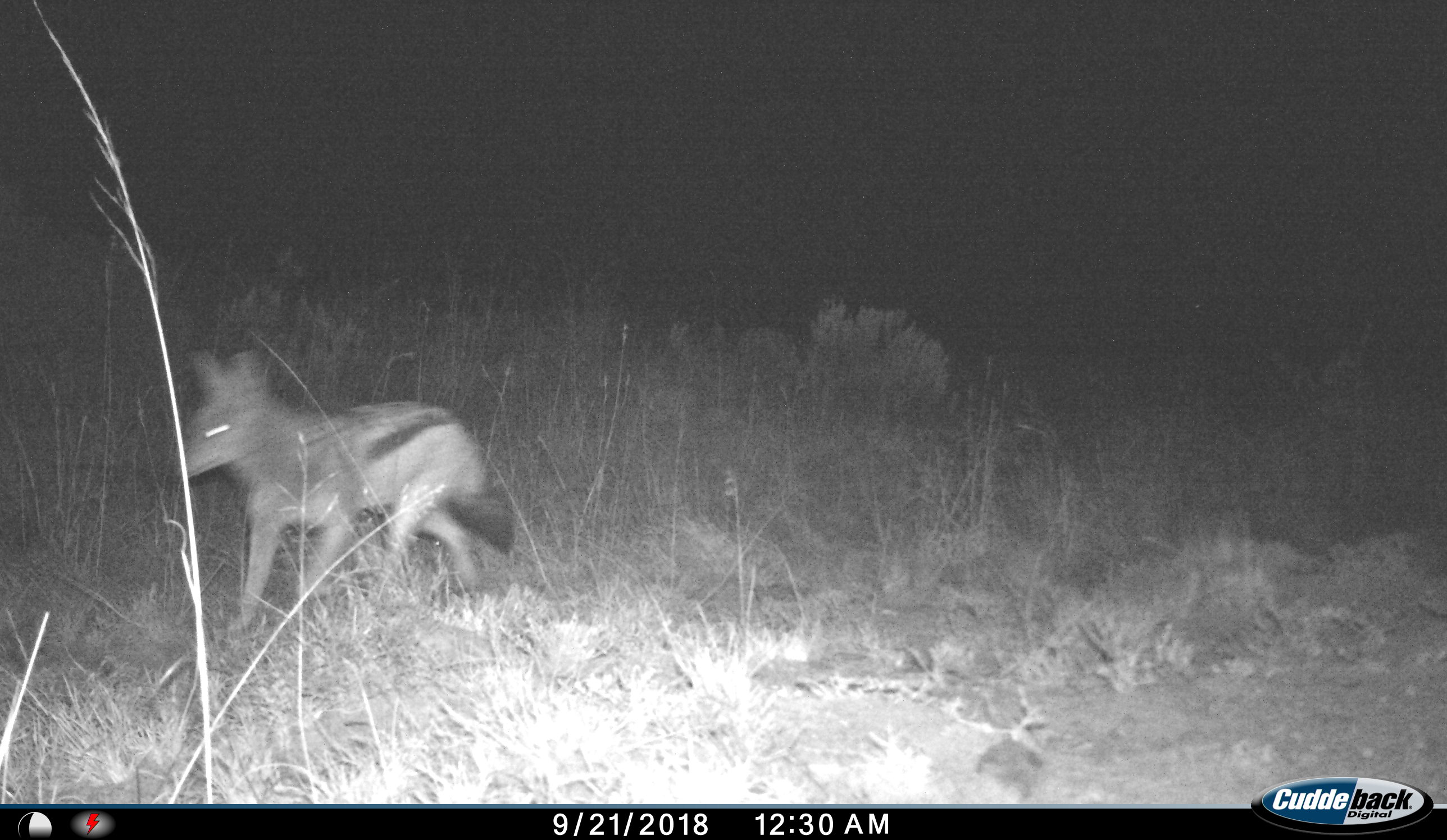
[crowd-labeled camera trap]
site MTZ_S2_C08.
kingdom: Animalia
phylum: Chordata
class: Mammalia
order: Carnivora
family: Canidae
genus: Lupulella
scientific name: Lupulella mesomelas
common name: black-backed jackal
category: jackalblackbacked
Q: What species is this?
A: Jackalblackbacked (black-backed jackal) (Lupulella mesomelas).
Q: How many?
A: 1.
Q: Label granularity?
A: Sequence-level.